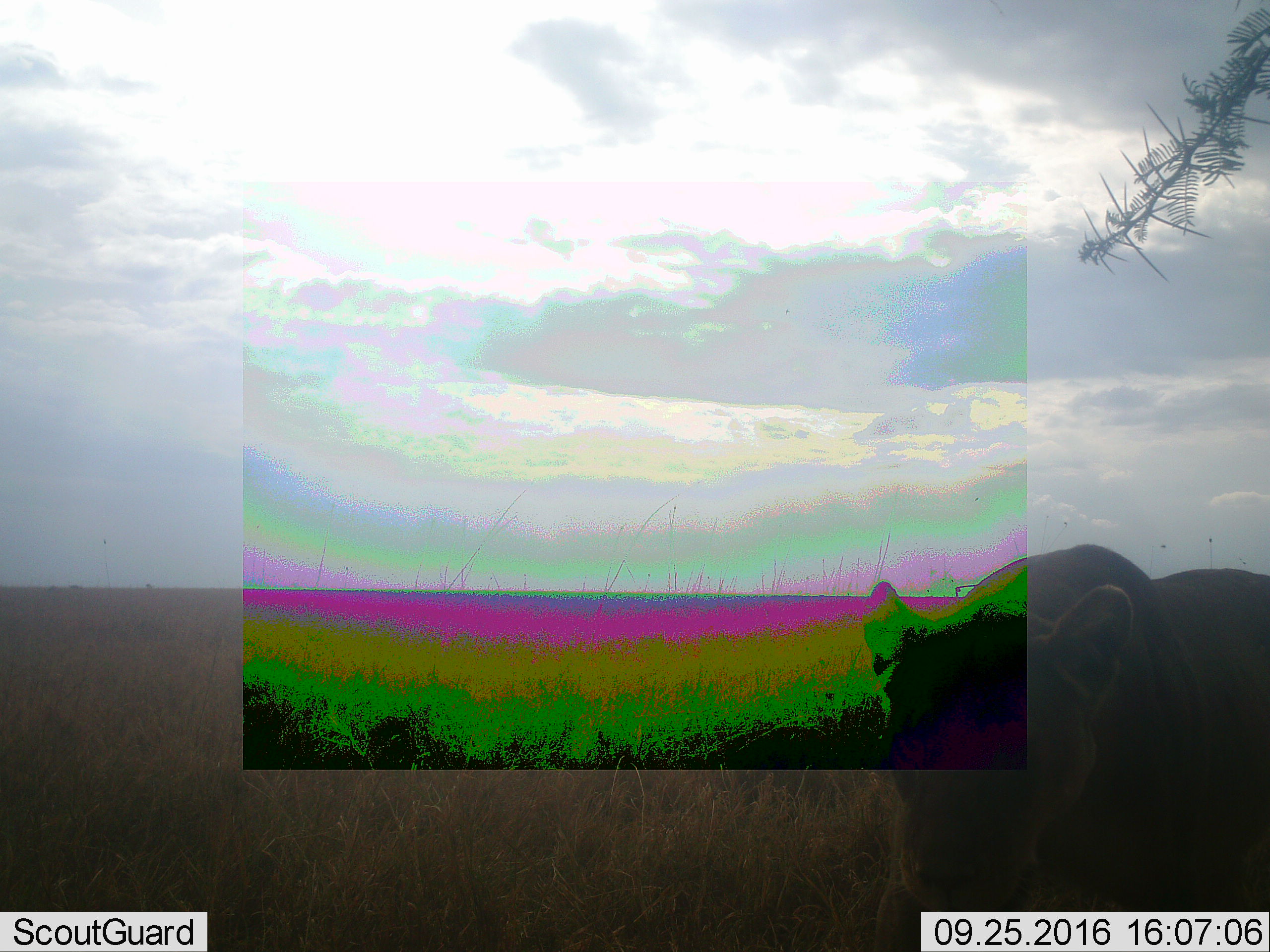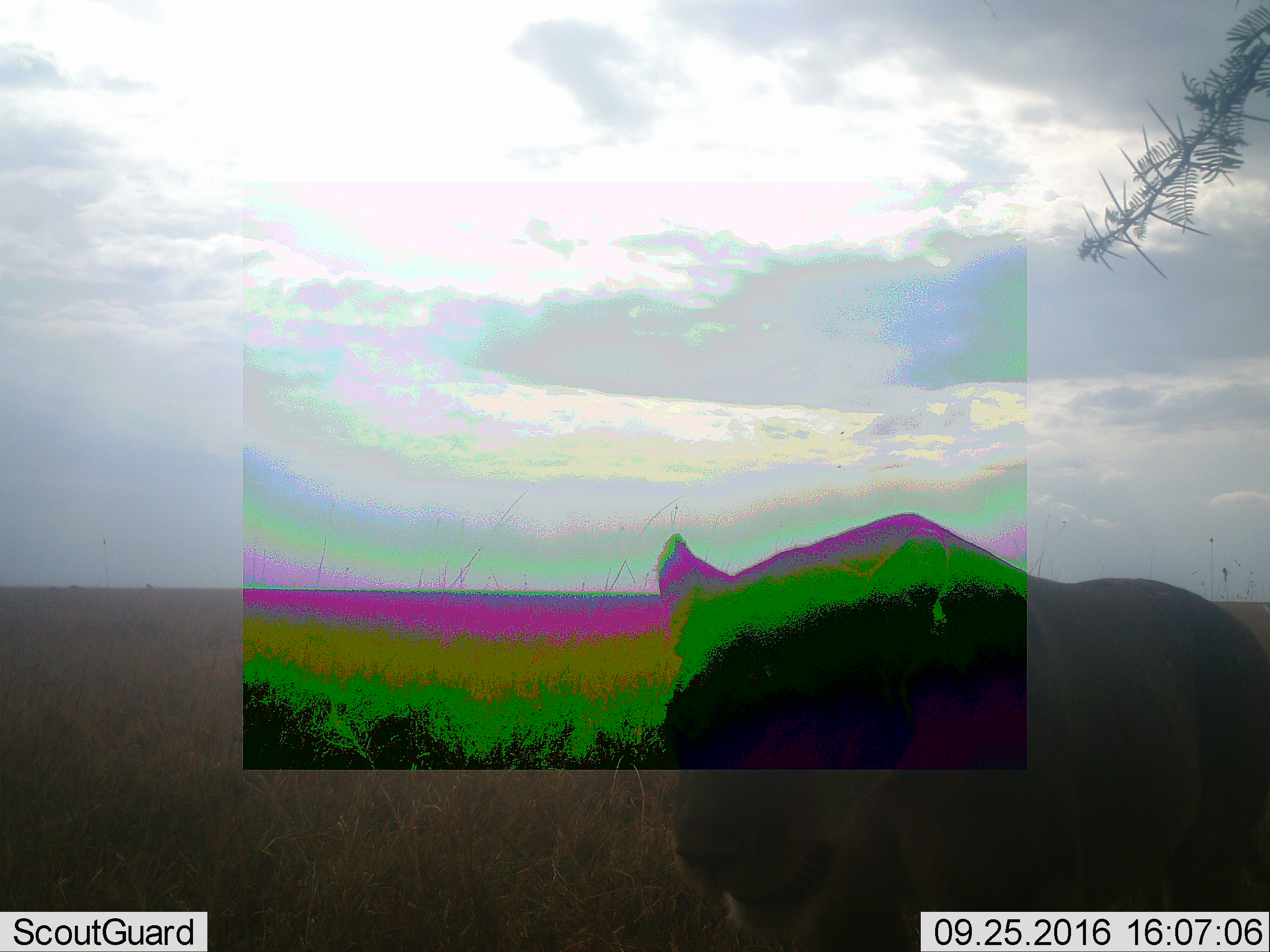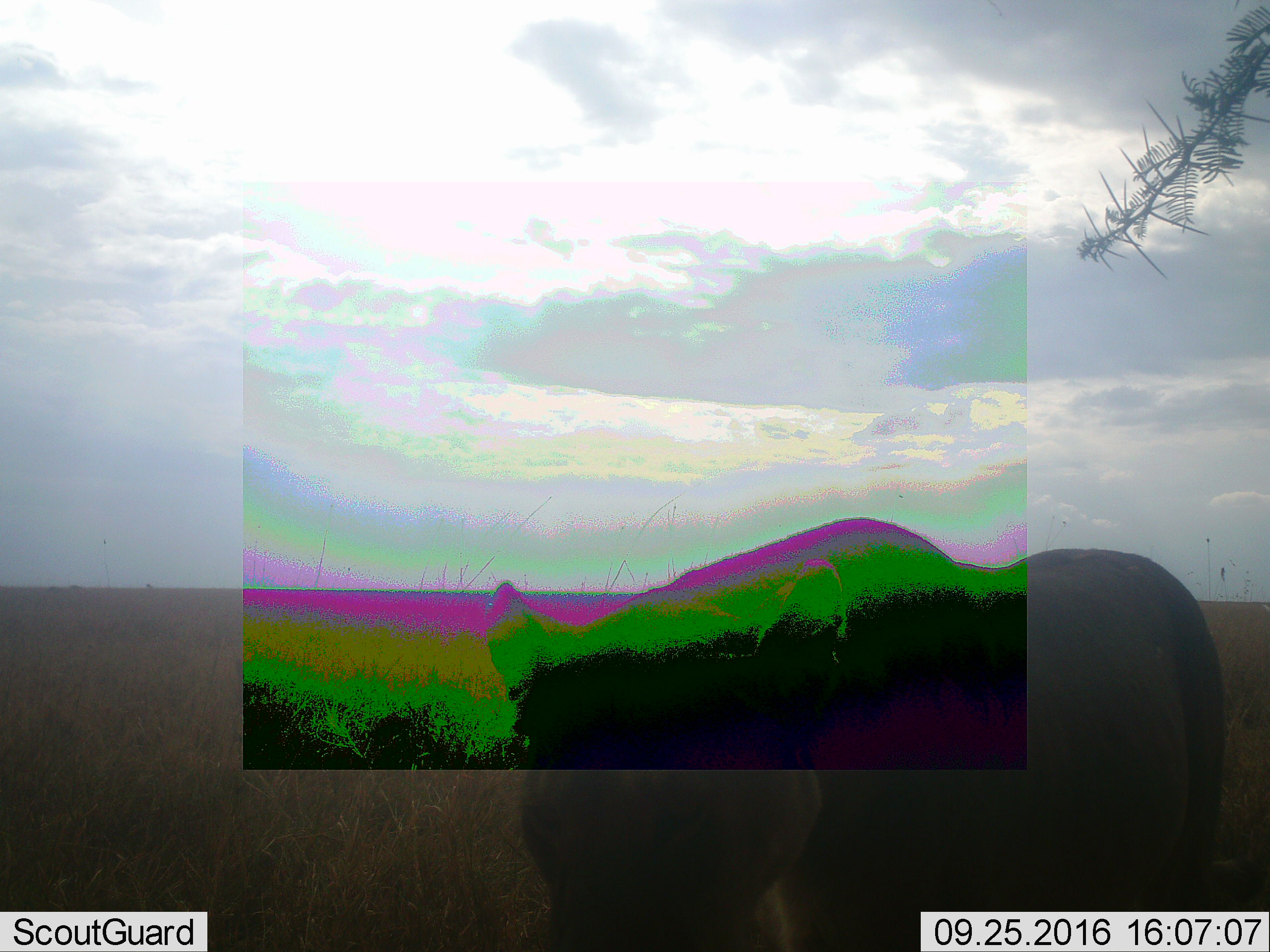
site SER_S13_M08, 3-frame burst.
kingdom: Animalia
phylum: Chordata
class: Mammalia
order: Carnivora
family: Felidae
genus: Panthera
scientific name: Panthera leo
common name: lion female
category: lionfemale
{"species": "lionfemale (lion female) (Panthera leo)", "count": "1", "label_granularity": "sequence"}